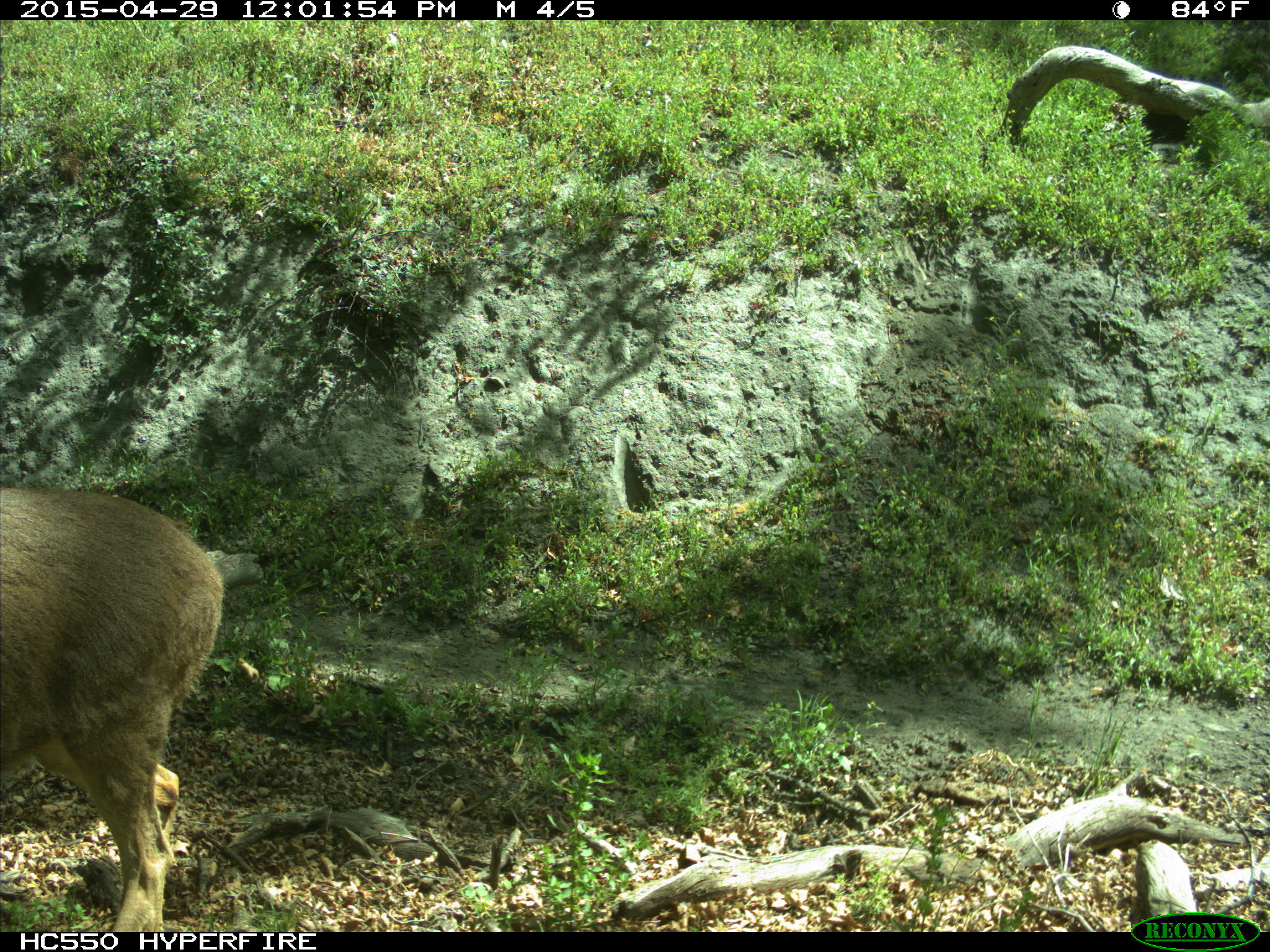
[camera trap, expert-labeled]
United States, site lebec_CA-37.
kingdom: Animalia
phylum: Chordata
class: Mammalia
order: Artiodactyla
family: Cervidae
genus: Odocoileus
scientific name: Odocoileus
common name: deer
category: unidentified deer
Unidentified deer (deer) (Odocoileus).